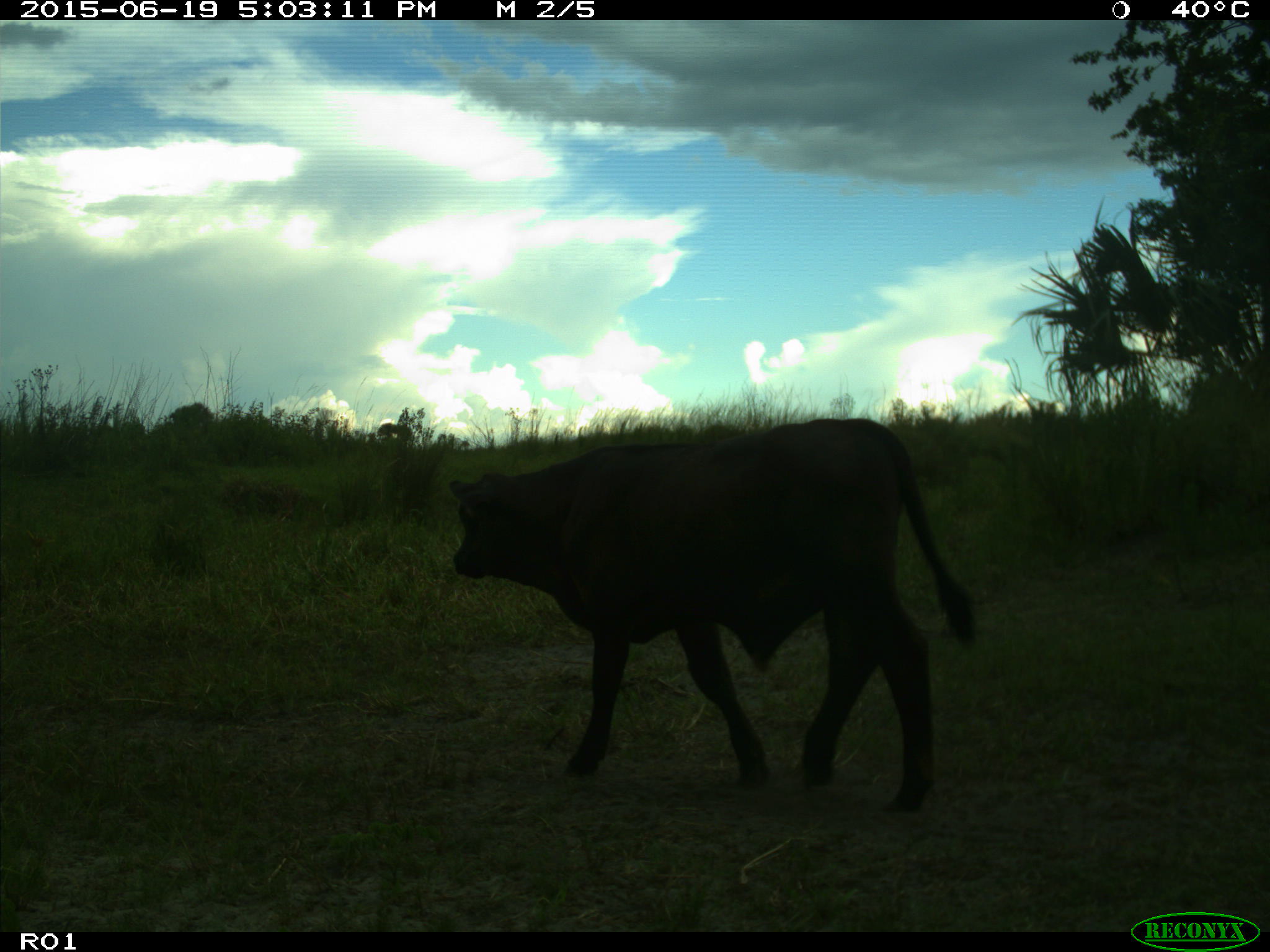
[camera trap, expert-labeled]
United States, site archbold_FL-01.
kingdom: Animalia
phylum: Chordata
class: Mammalia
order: Artiodactyla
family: Bovidae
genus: Bos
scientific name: Bos taurus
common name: domestic cow